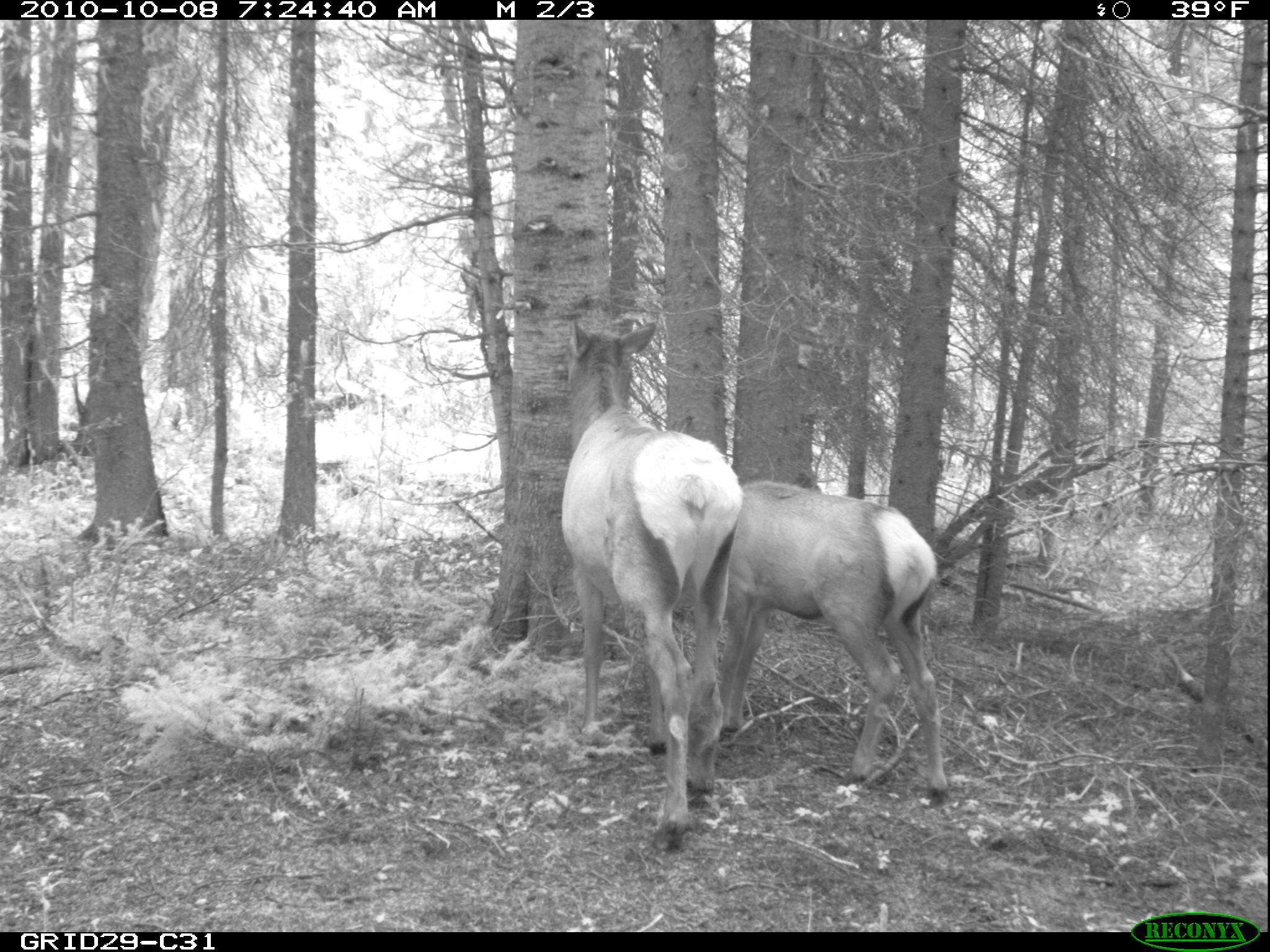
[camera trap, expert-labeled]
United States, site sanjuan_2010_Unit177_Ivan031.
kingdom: Animalia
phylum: Chordata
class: Mammalia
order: Artiodactyla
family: Cervidae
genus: Cervus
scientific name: Cervus elaphus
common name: red deer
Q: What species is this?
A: Cervus elaphus (red deer).